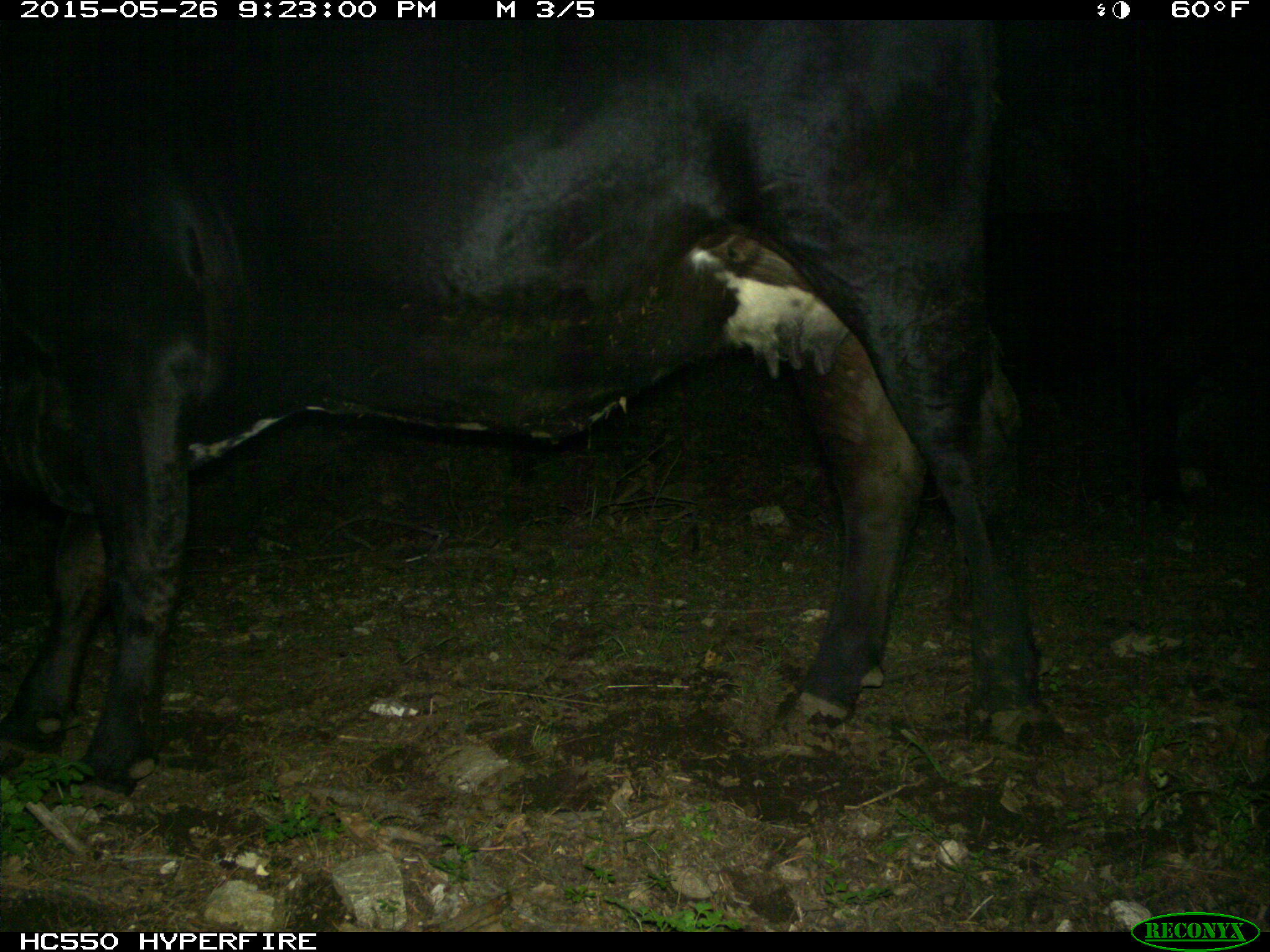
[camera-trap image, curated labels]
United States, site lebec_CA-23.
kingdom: Animalia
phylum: Chordata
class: Mammalia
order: Artiodactyla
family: Bovidae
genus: Bos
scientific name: Bos taurus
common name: domestic cow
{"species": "Bos taurus (domestic cow)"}